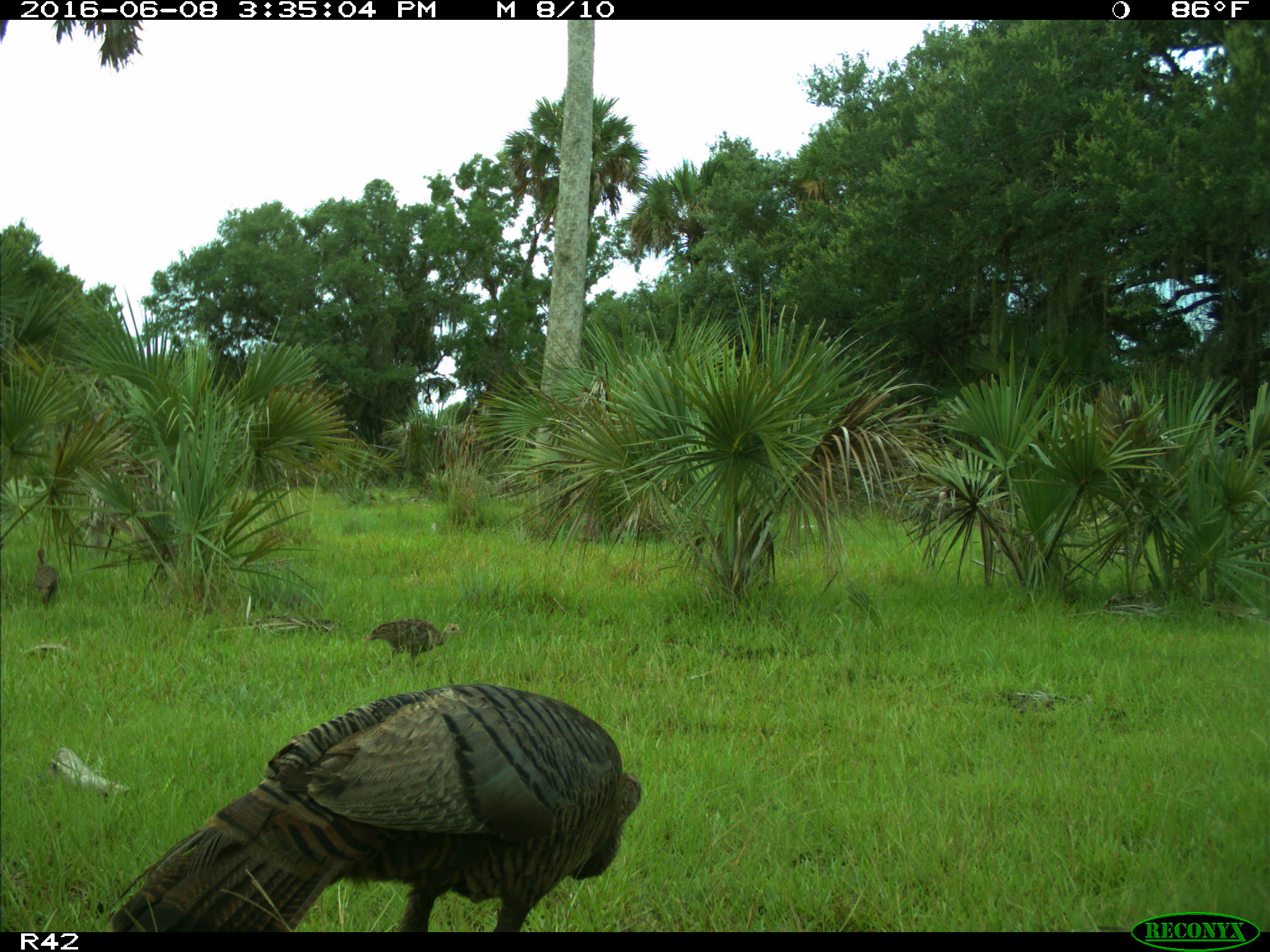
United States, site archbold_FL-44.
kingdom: Animalia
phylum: Chordata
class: Aves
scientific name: Aves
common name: birds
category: unidentified bird